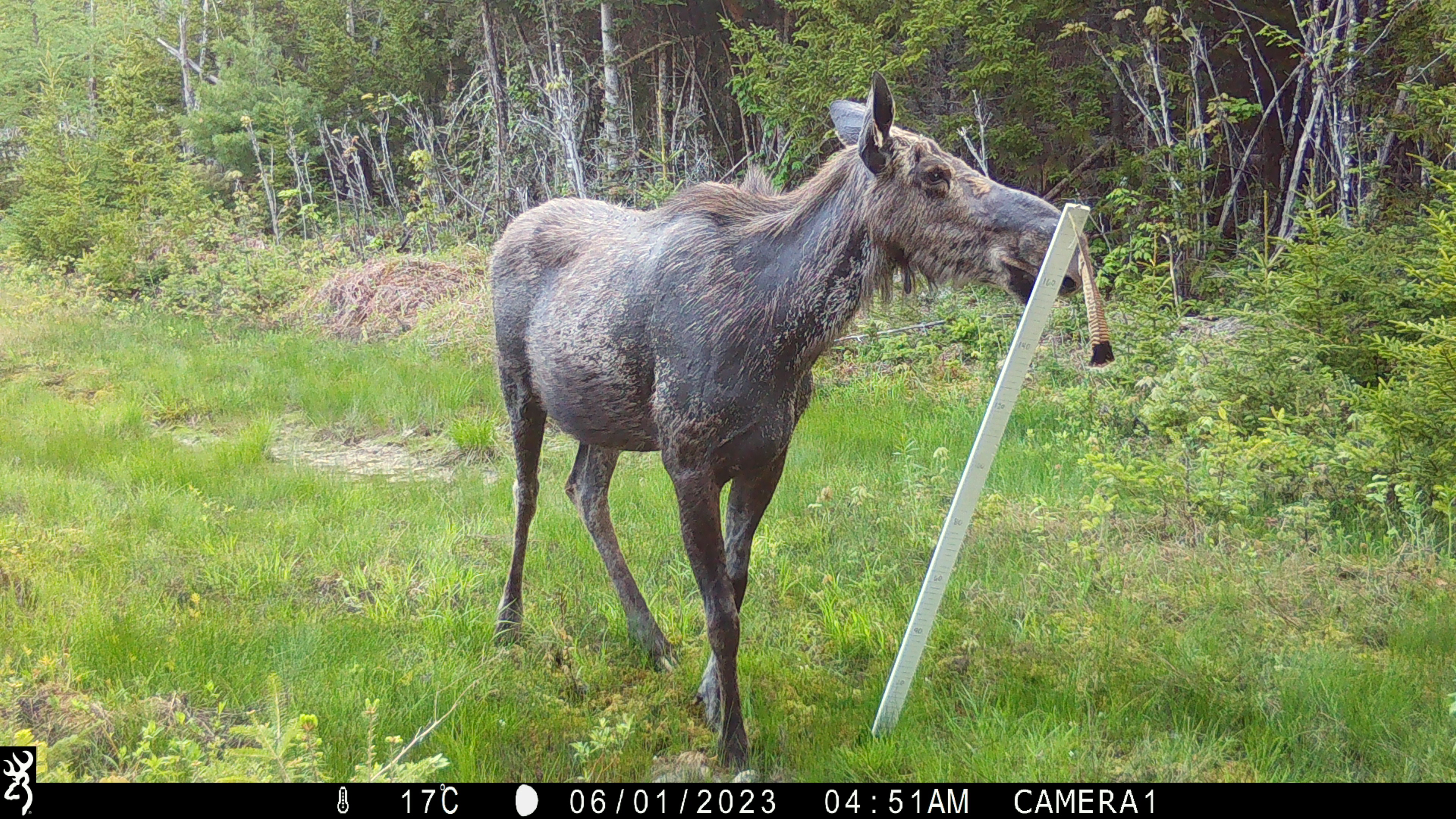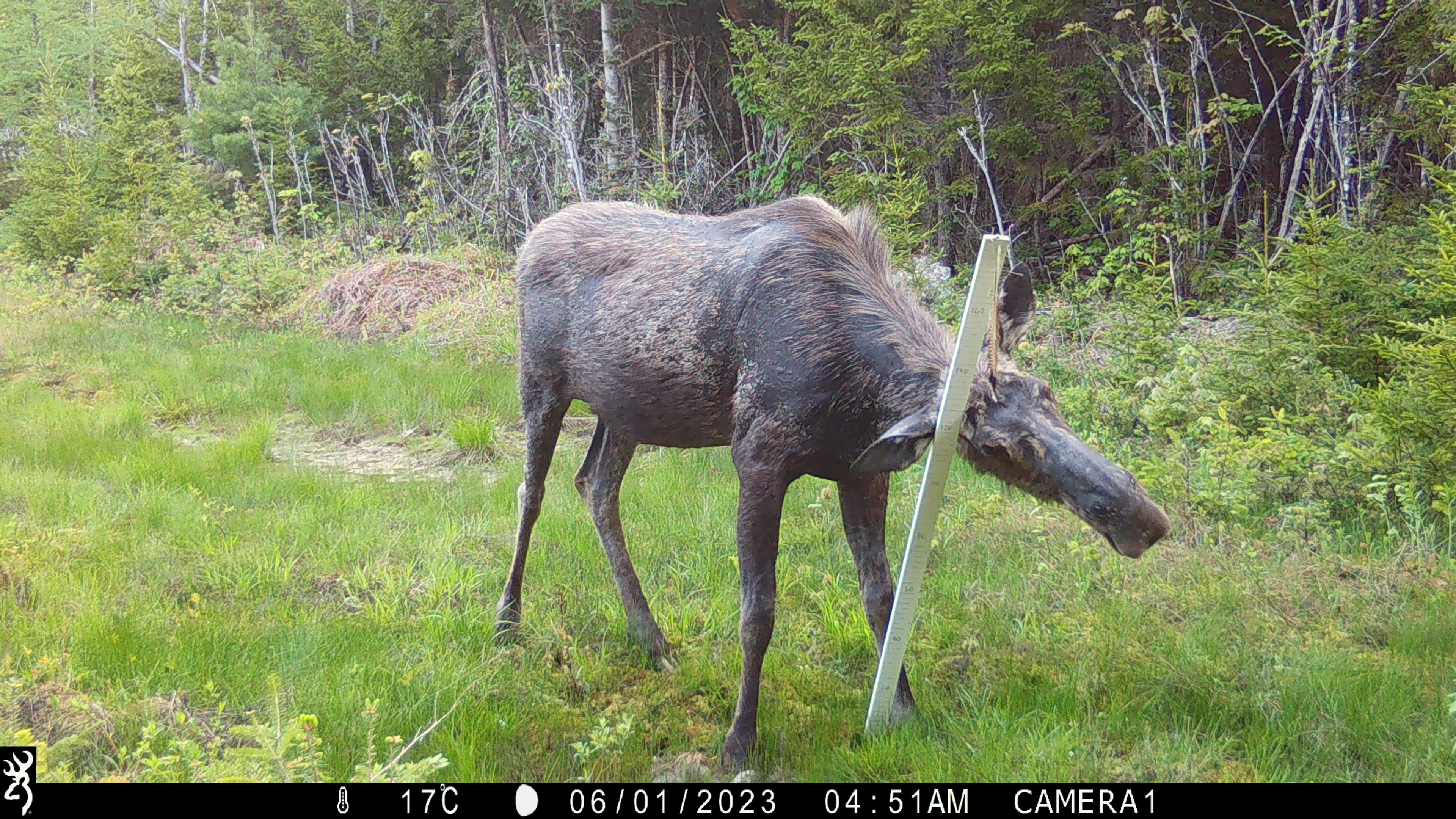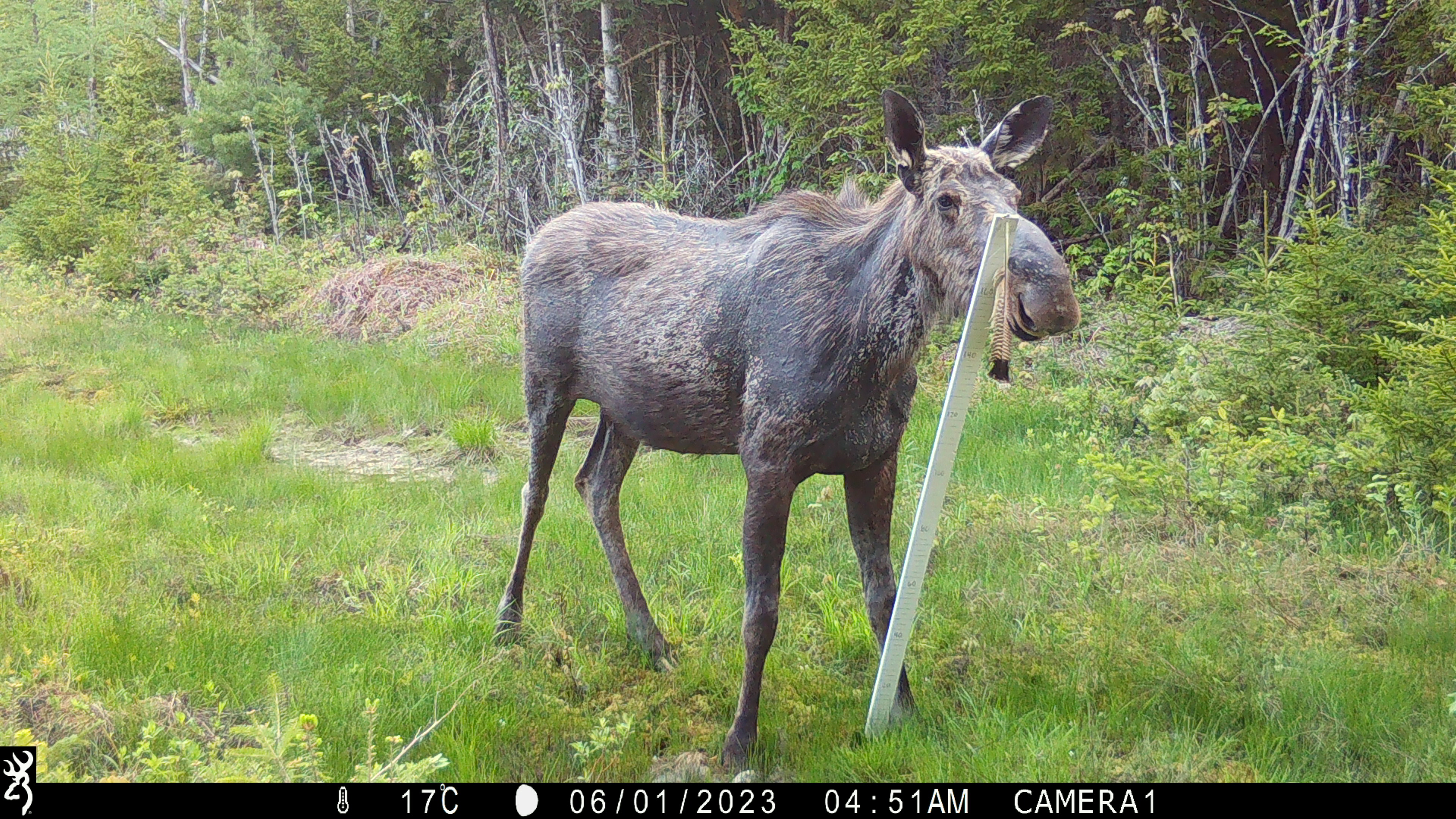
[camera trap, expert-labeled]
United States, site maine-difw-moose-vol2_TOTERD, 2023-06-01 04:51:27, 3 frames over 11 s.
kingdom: Animalia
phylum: Chordata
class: Mammalia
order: Artiodactyla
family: Cervidae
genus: Alces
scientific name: Alces alces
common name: moose